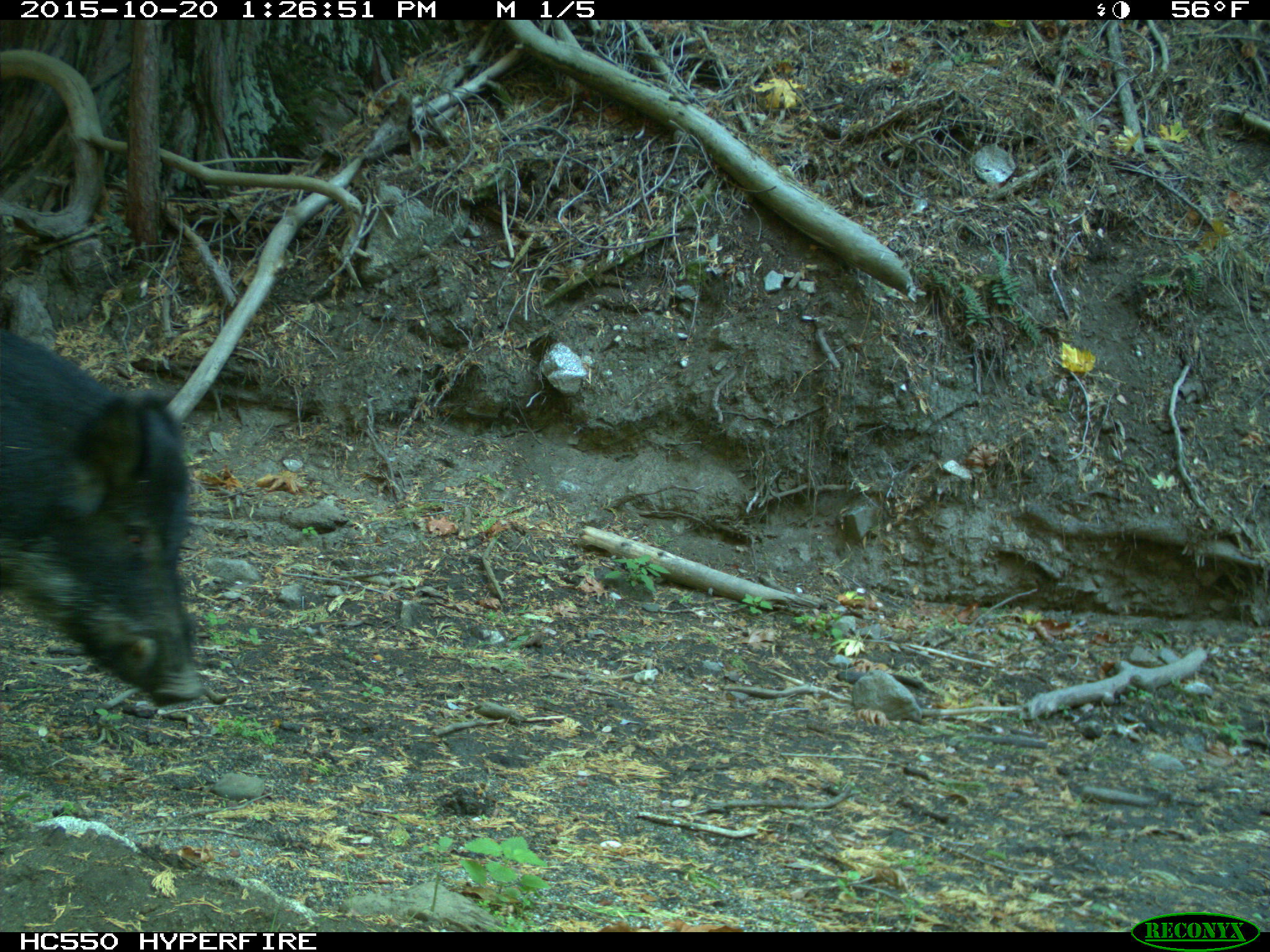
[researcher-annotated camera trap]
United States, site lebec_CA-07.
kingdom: Animalia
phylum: Chordata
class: Mammalia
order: Artiodactyla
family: Suidae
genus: Sus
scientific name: Sus scrofa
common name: wild boar